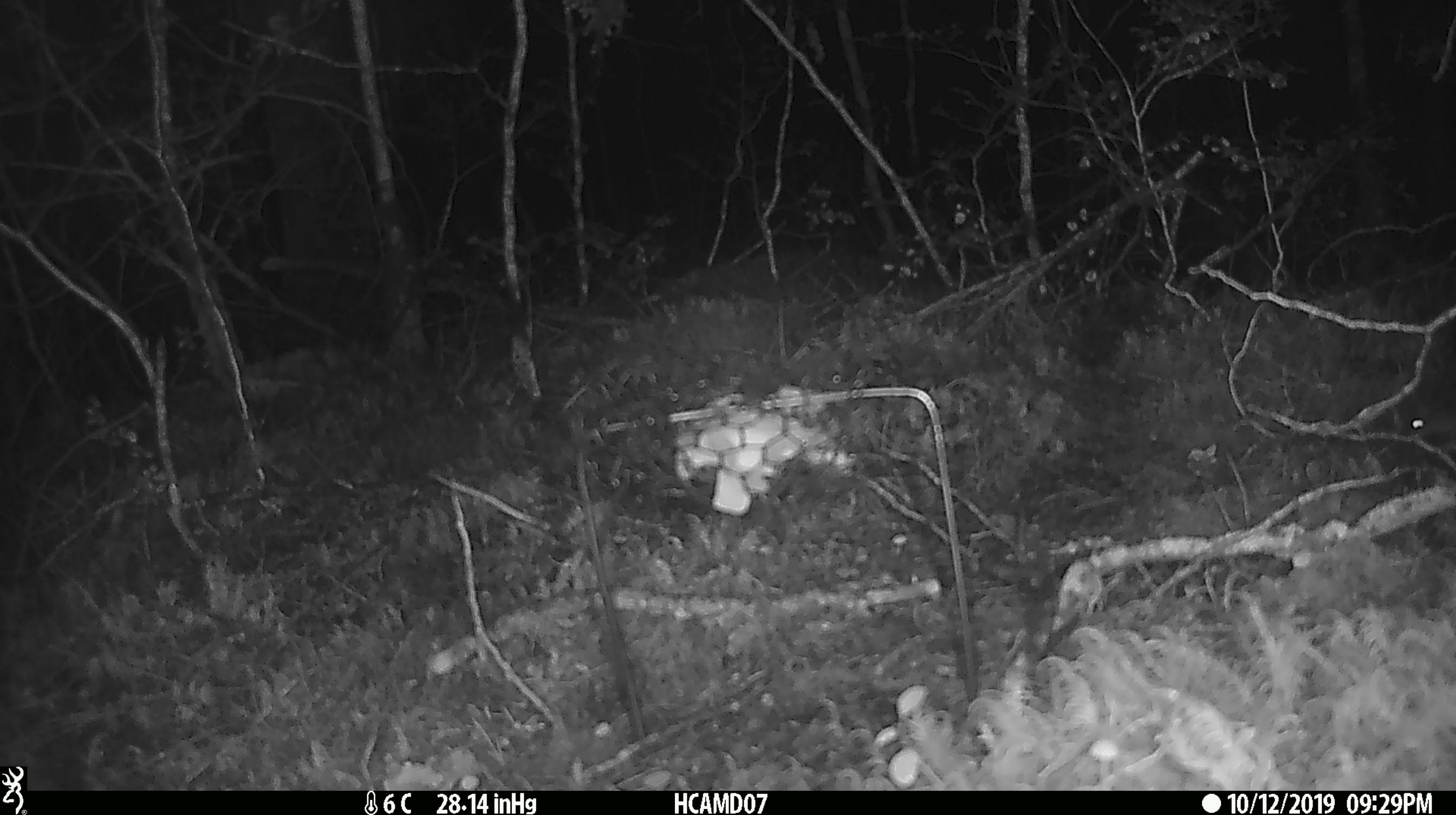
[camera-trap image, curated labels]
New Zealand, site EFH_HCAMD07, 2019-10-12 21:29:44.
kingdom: Animalia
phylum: Chordata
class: Mammalia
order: Rodentia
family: Muridae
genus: Mus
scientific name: Mus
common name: mouse